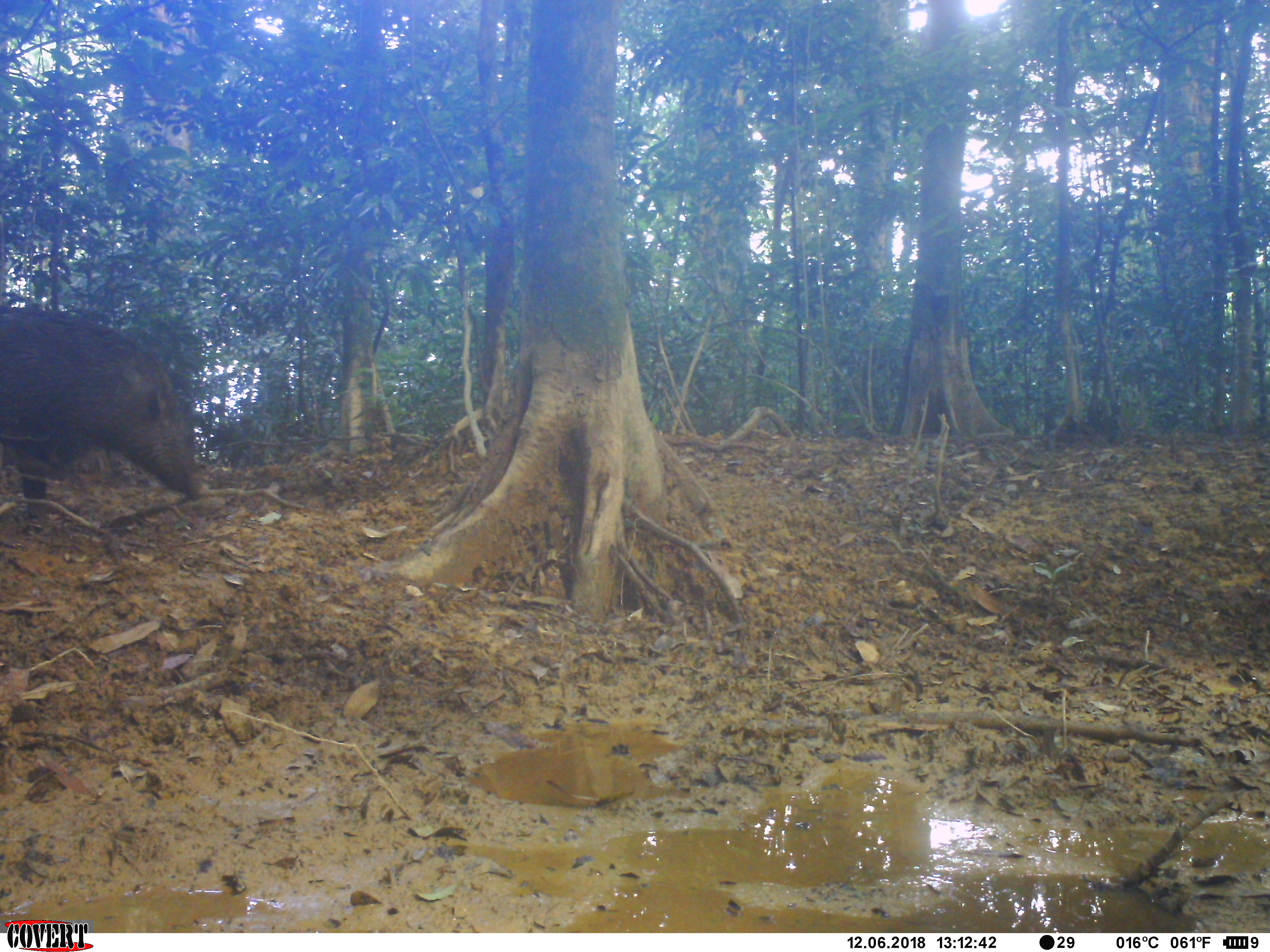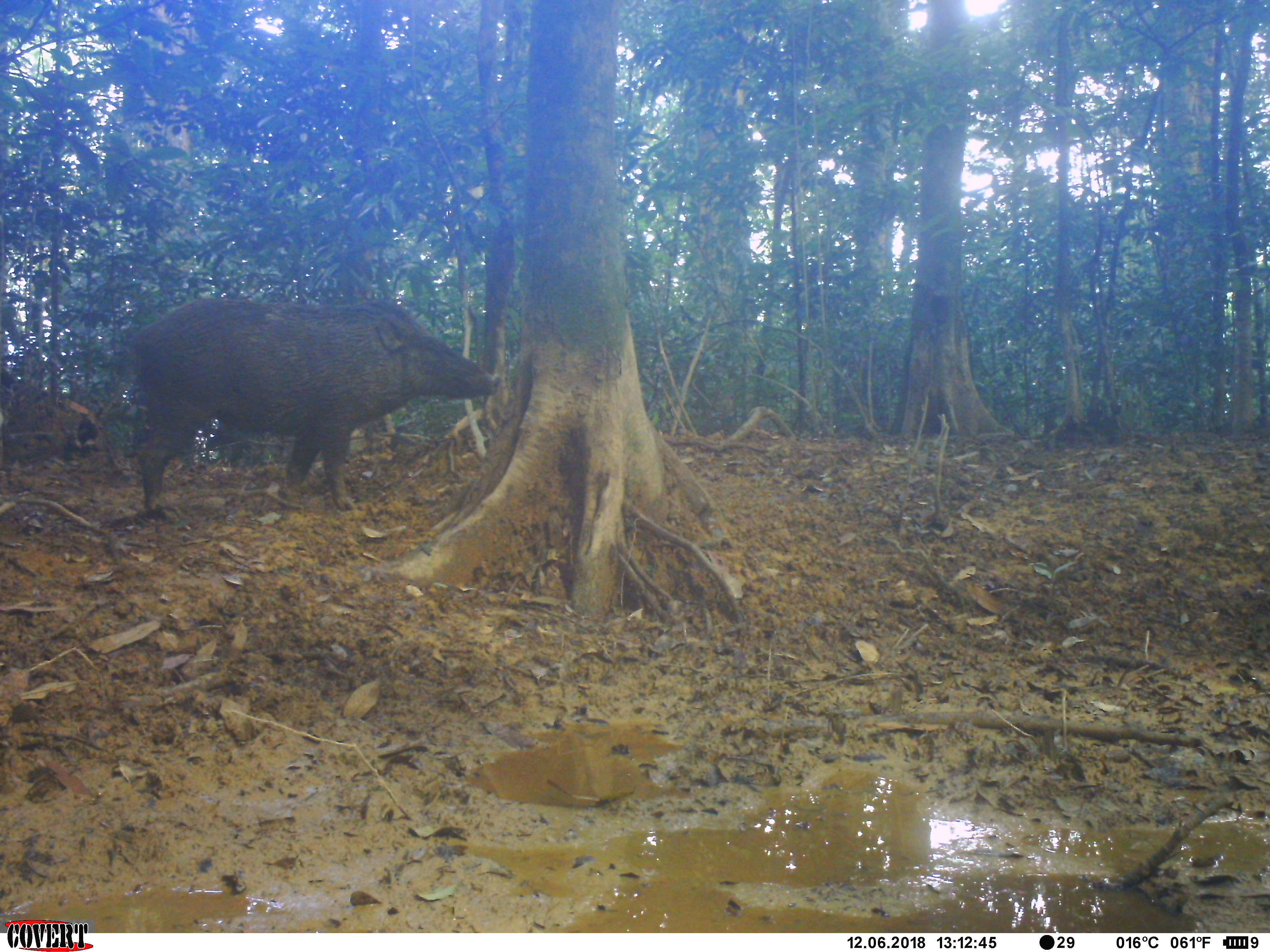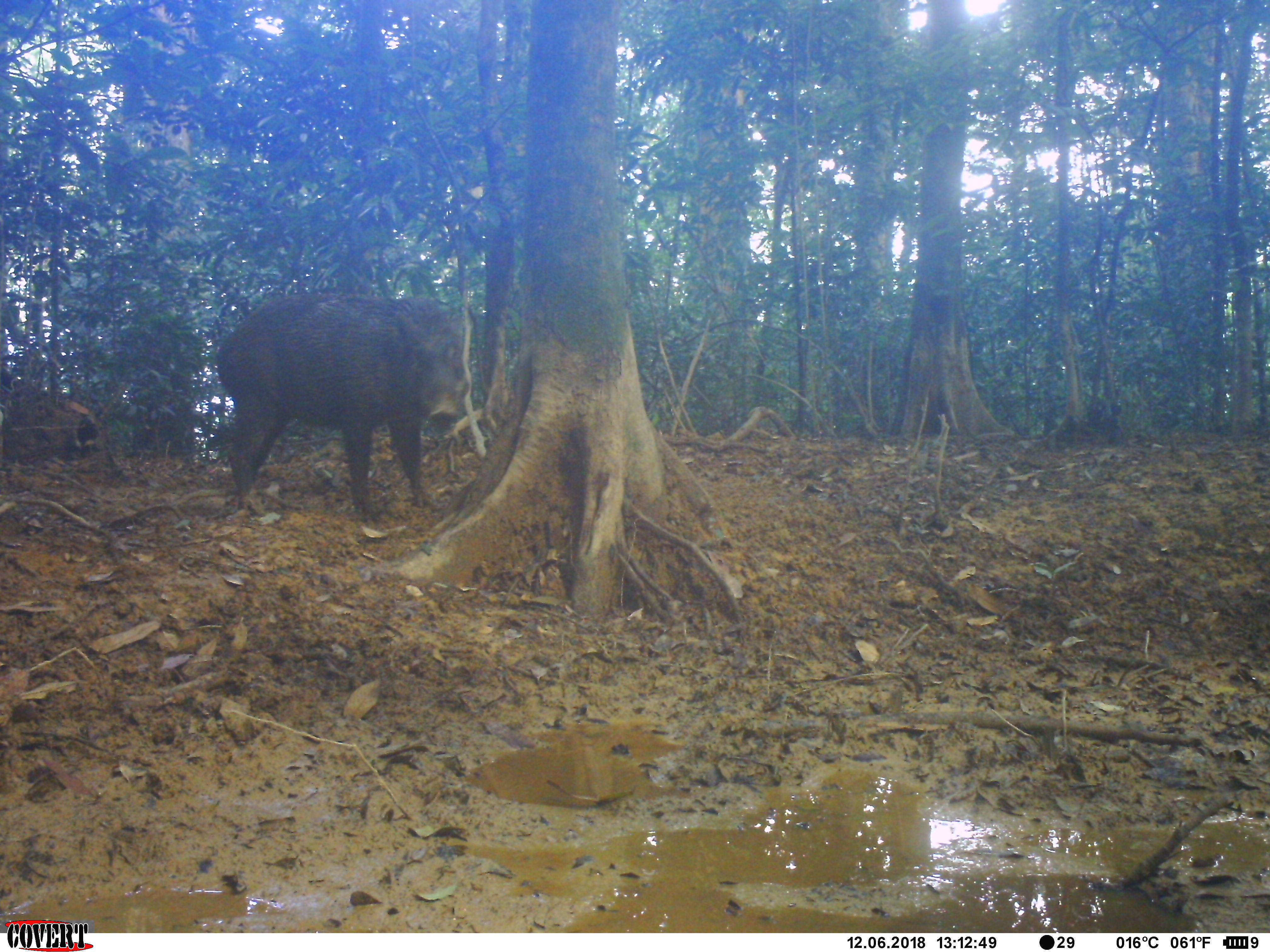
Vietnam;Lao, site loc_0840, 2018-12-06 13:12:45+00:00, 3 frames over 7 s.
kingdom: Animalia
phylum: Chordata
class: Mammalia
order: Artiodactyla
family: Suidae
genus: Sus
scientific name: Sus scrofa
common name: eurasian wild pig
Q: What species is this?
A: Eurasian wild pig (Sus scrofa).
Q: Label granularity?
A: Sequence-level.